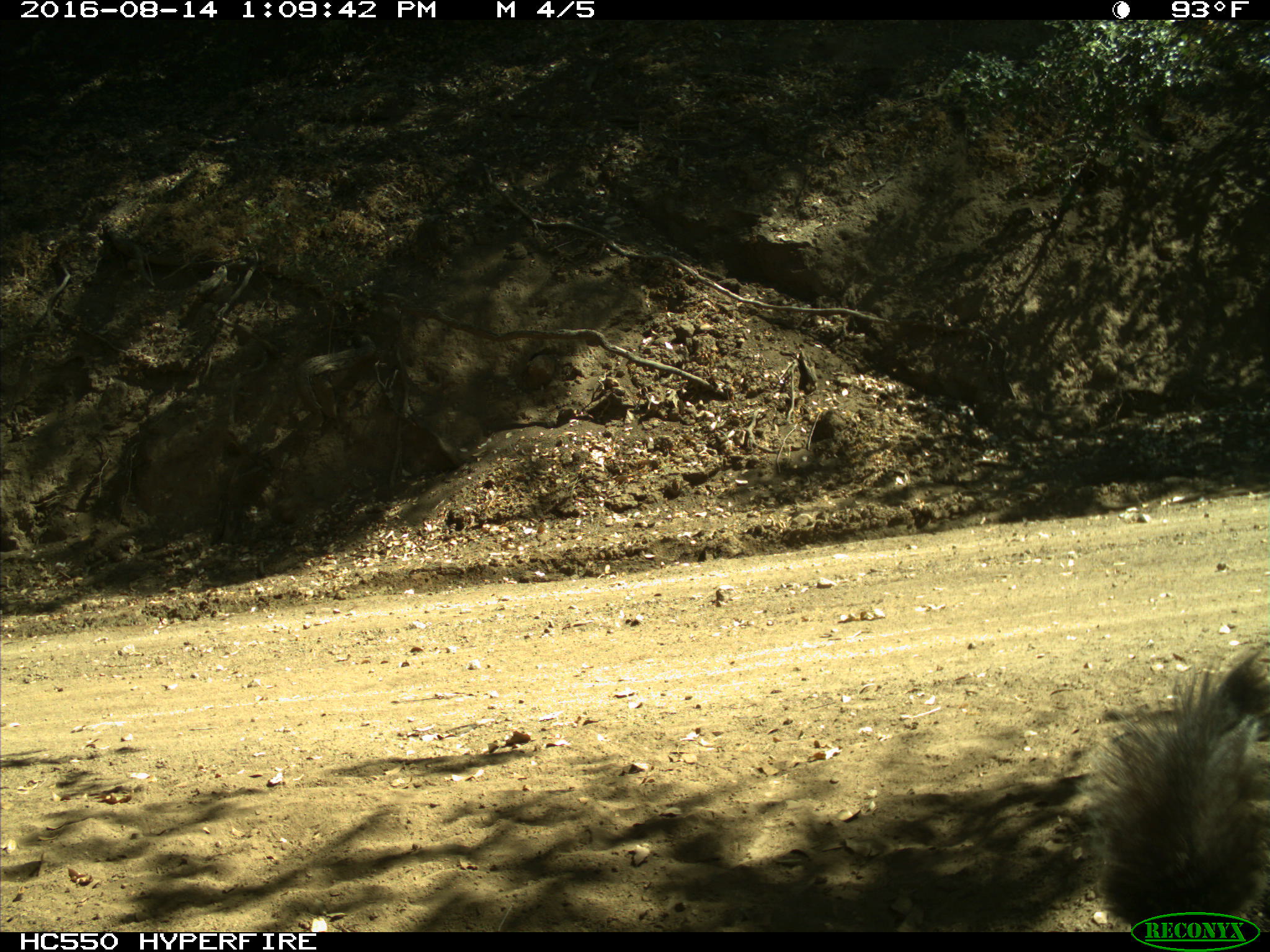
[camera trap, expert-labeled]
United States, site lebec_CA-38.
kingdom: Animalia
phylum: Chordata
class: Mammalia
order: Rodentia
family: Sciuridae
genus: Sciurus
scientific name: Sciurus carolinensis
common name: eastern gray squirrel